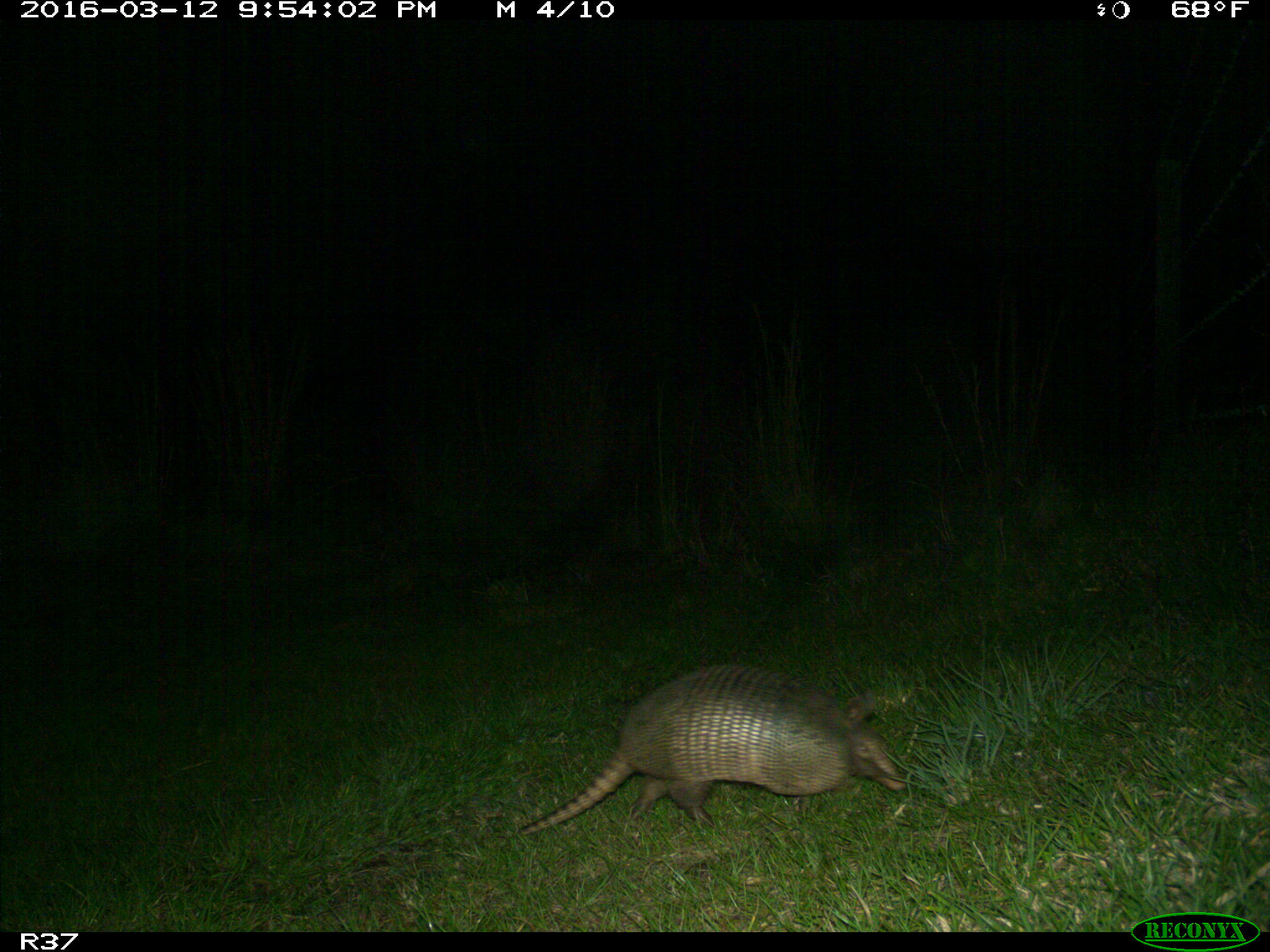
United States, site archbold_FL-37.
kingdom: Animalia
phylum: Chordata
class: Mammalia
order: Cingulata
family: Dasypodidae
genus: Dasypus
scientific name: Dasypus novemcinctus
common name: nine-banded armadillo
Dasypus novemcinctus (nine-banded armadillo).